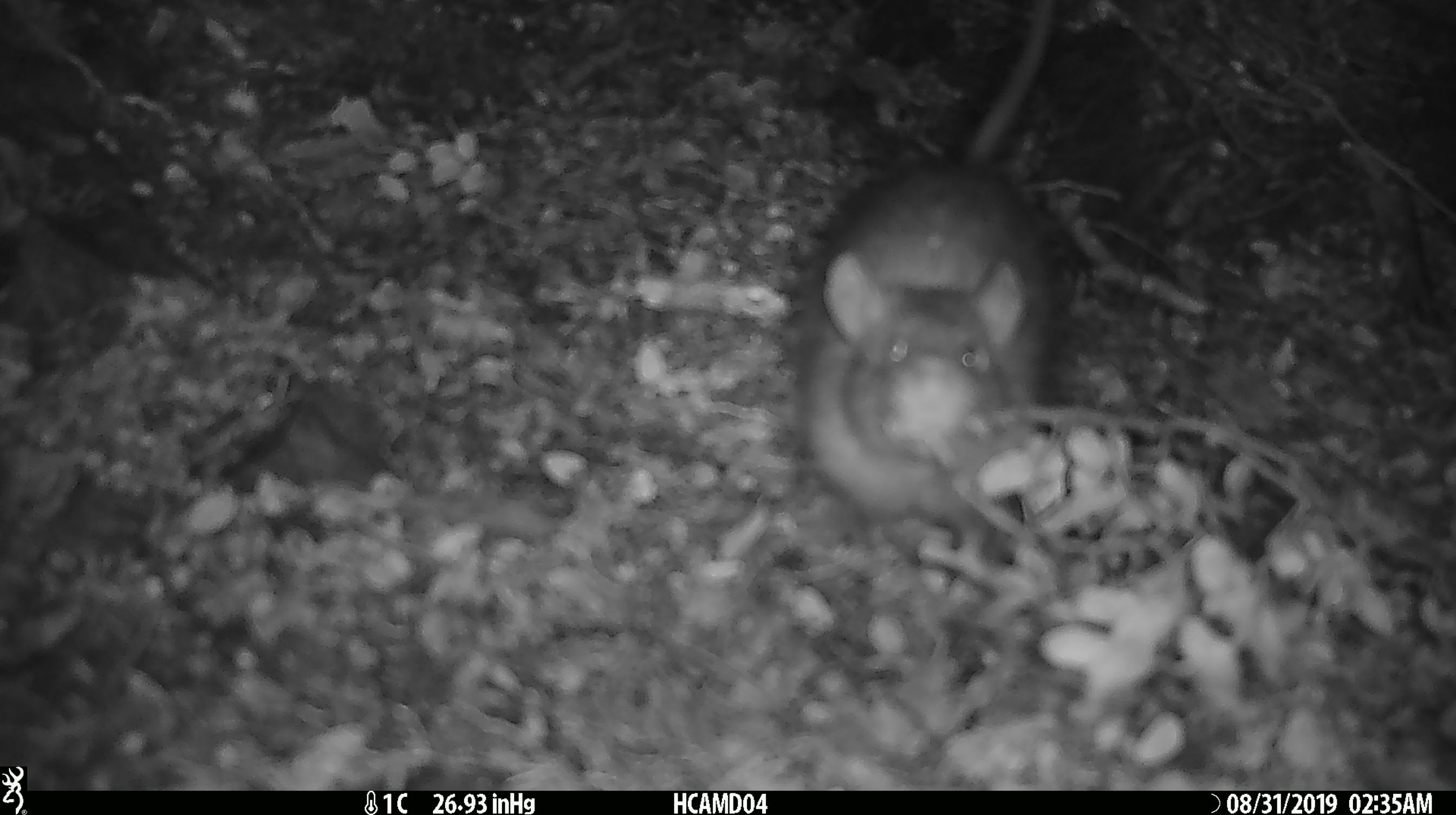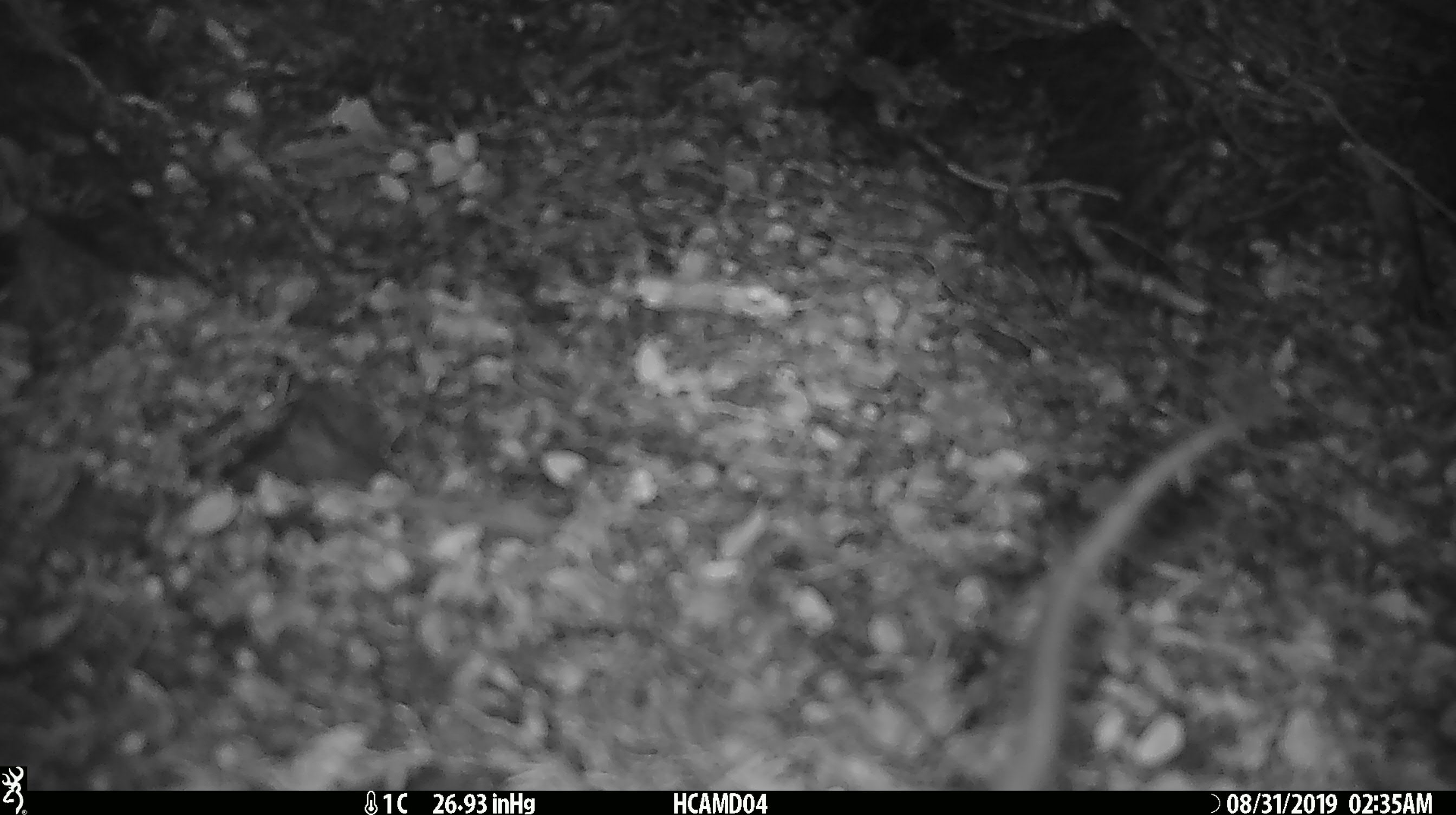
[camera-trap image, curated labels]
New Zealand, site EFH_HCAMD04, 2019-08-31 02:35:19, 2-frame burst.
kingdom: Animalia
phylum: Chordata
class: Mammalia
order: Rodentia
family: Muridae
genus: Mus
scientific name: Mus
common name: mouse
Mouse (Mus).